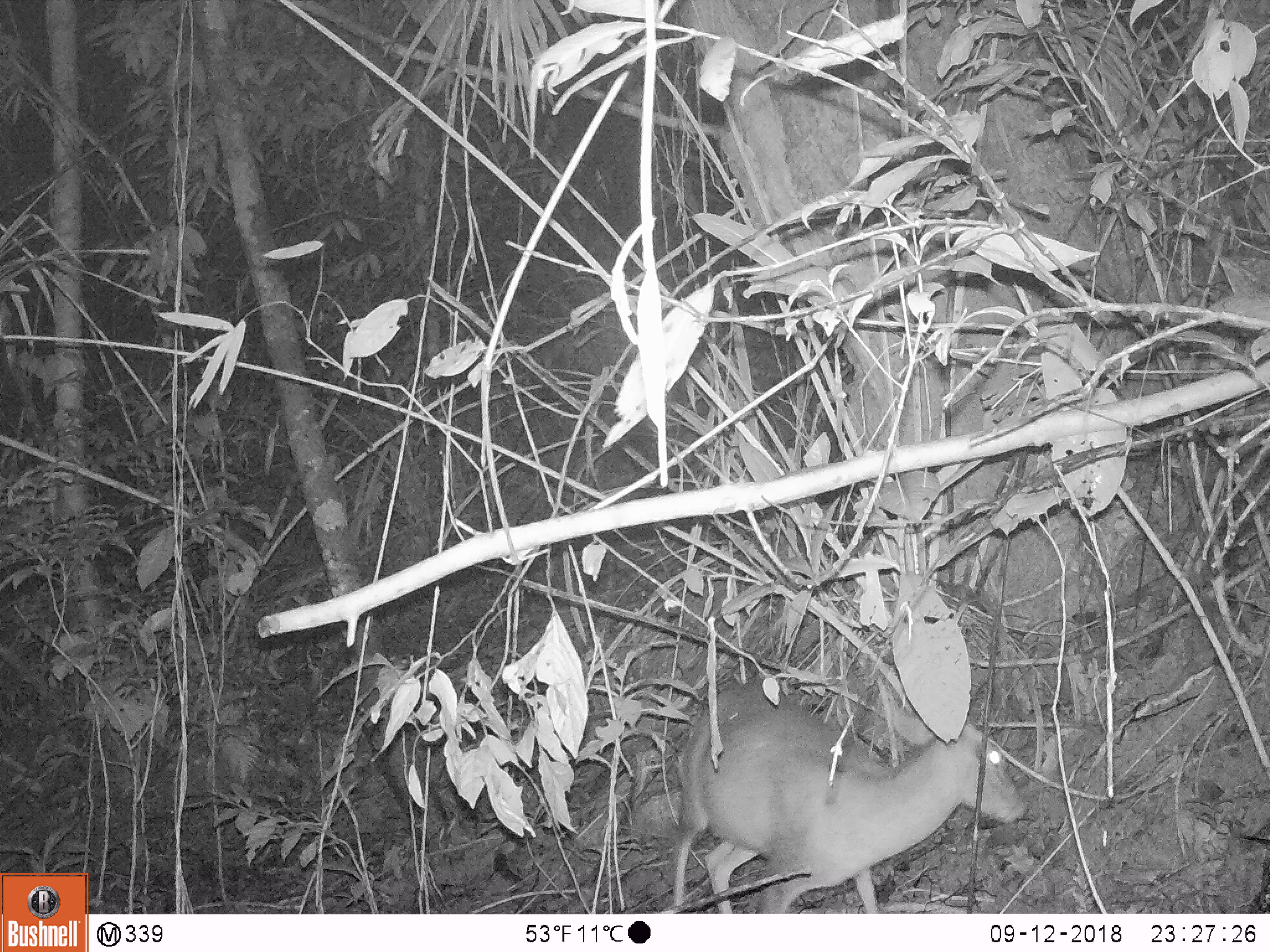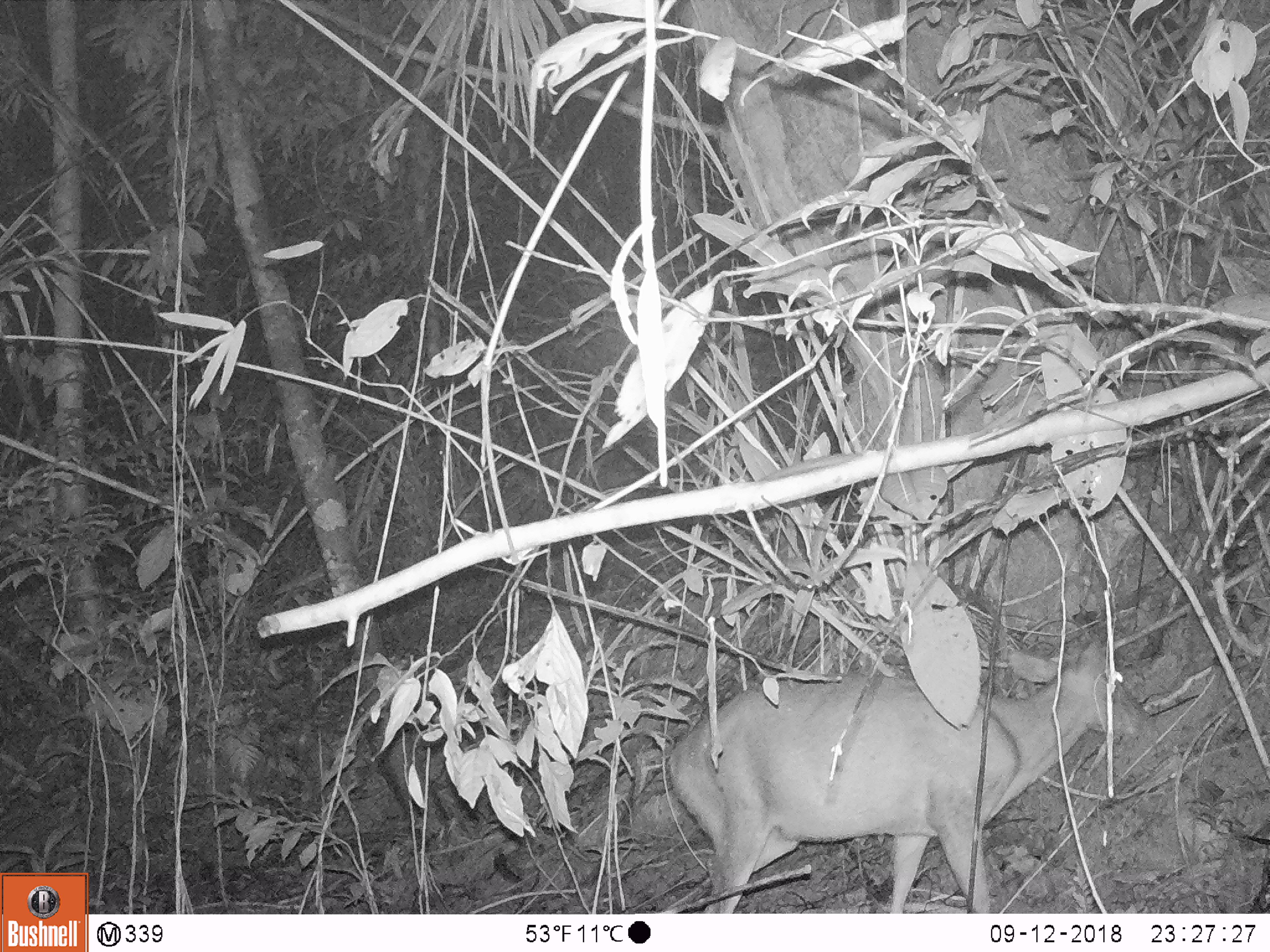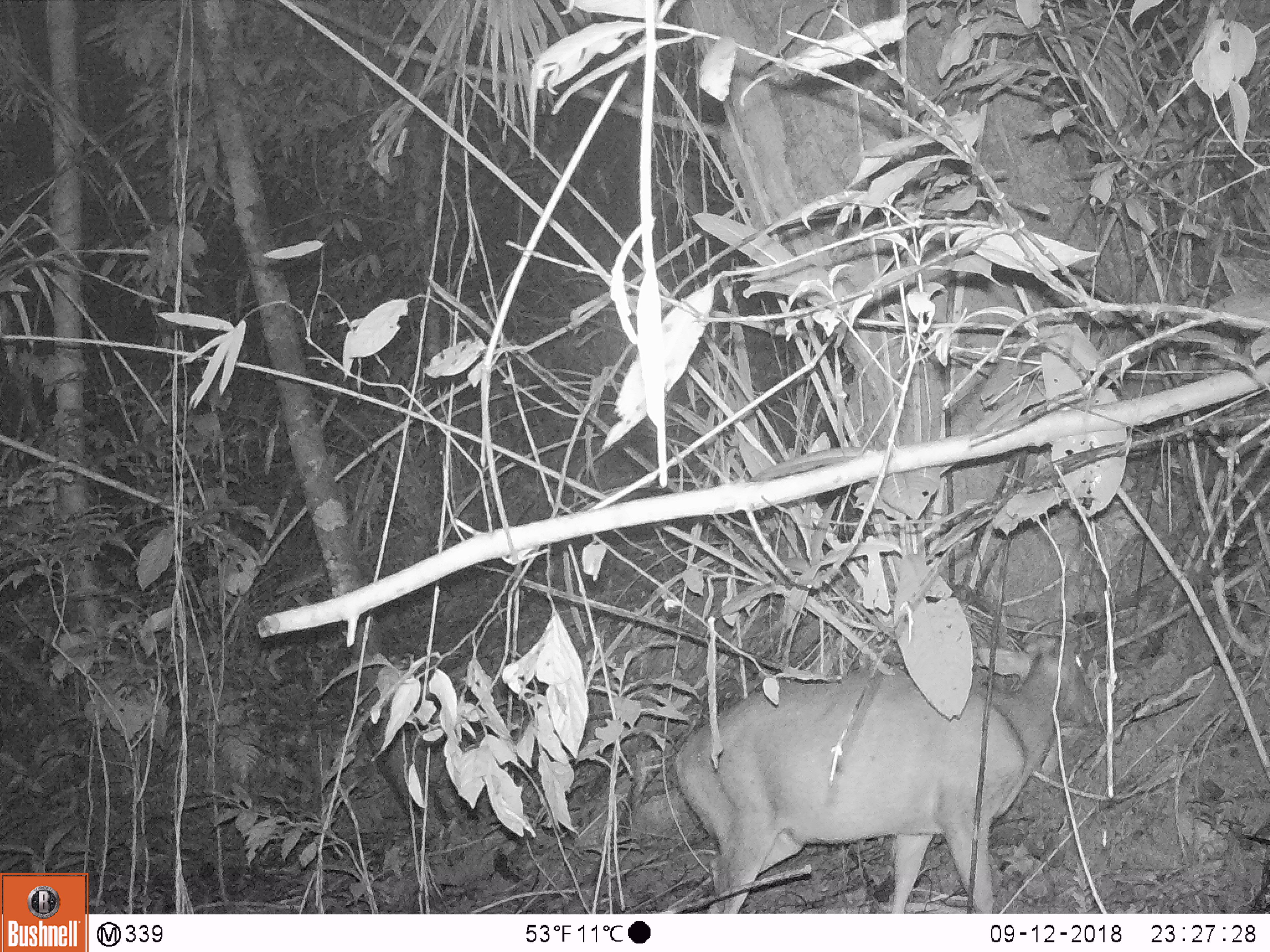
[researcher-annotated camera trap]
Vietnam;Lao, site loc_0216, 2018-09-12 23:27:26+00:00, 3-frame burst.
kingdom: Animalia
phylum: Chordata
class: Mammalia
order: Artiodactyla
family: Cervidae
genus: Muntiacus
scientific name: Muntiacus rooseveltorum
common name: roosevelt's muntjac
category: roosevelts muntjac group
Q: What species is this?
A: Roosevelts muntjac group (roosevelt's muntjac) (Muntiacus rooseveltorum).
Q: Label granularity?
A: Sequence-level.